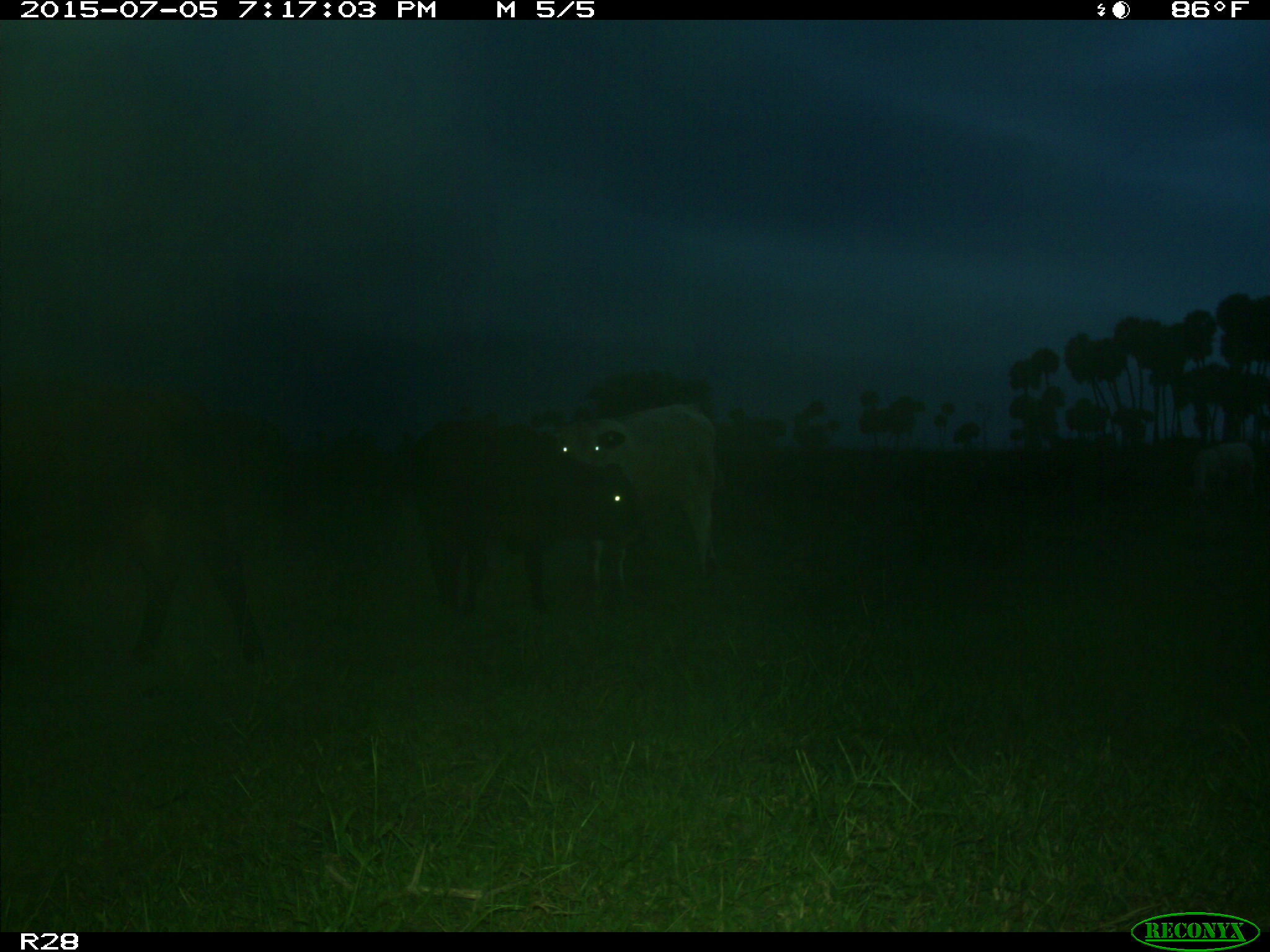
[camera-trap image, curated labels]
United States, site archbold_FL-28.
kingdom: Animalia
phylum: Chordata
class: Mammalia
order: Artiodactyla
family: Bovidae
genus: Bos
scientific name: Bos taurus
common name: domestic cow